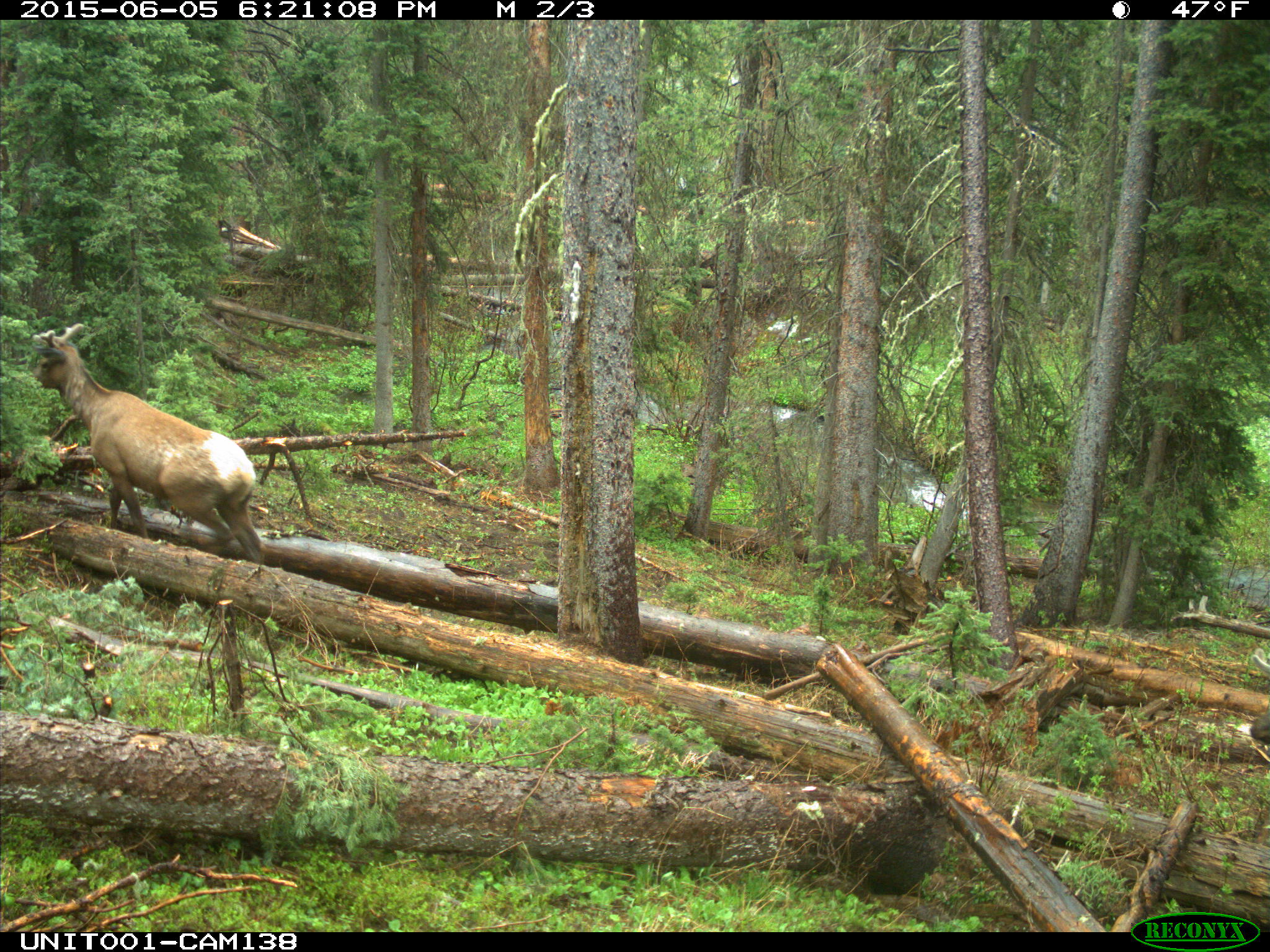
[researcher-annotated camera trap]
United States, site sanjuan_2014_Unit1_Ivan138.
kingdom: Animalia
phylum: Chordata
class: Mammalia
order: Artiodactyla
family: Cervidae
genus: Cervus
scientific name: Cervus elaphus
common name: red deer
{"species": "Cervus elaphus (red deer)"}